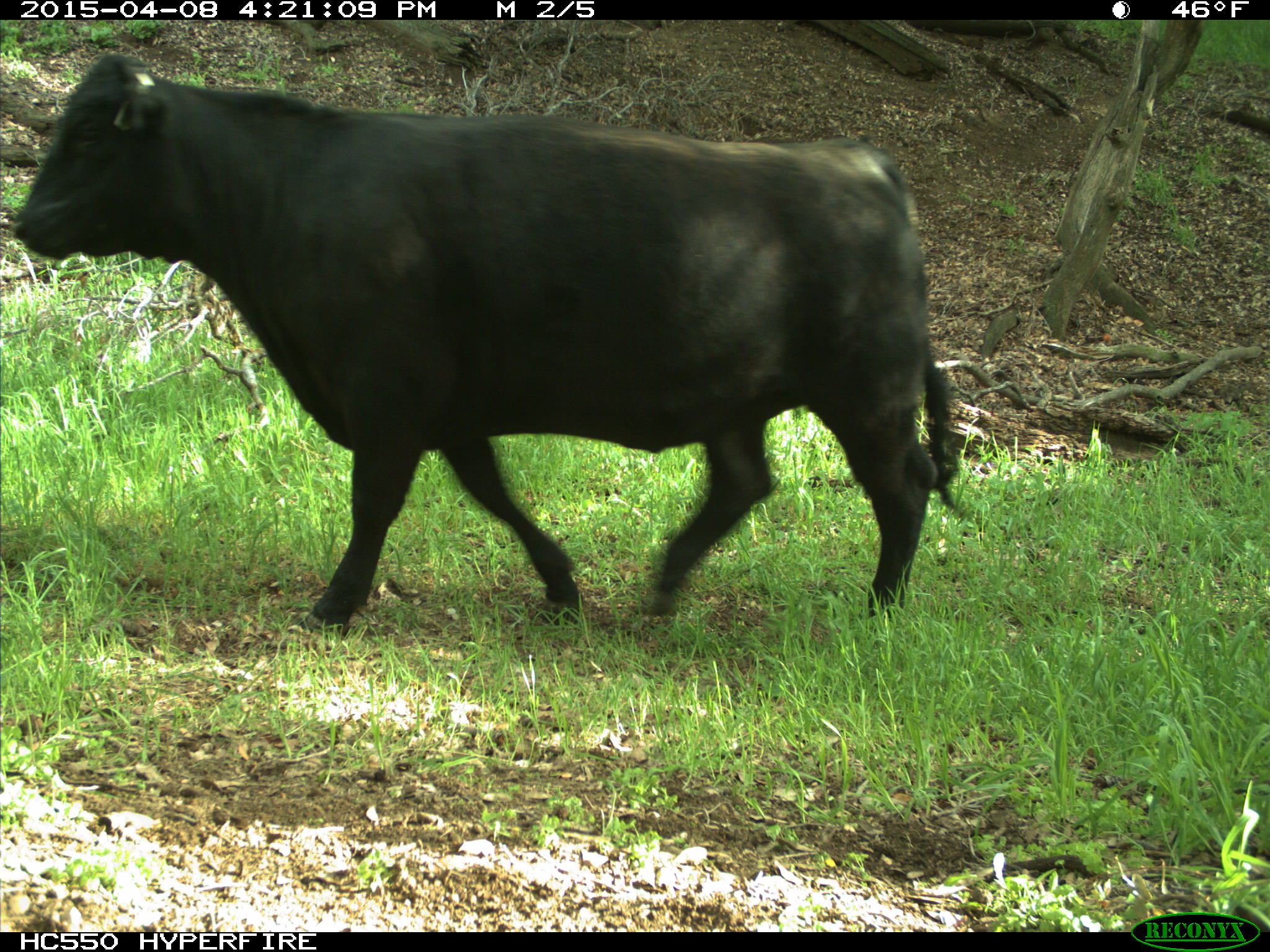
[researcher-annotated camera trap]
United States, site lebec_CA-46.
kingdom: Animalia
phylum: Chordata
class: Mammalia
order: Artiodactyla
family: Bovidae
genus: Bos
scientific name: Bos taurus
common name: domestic cow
Bos taurus (domestic cow).